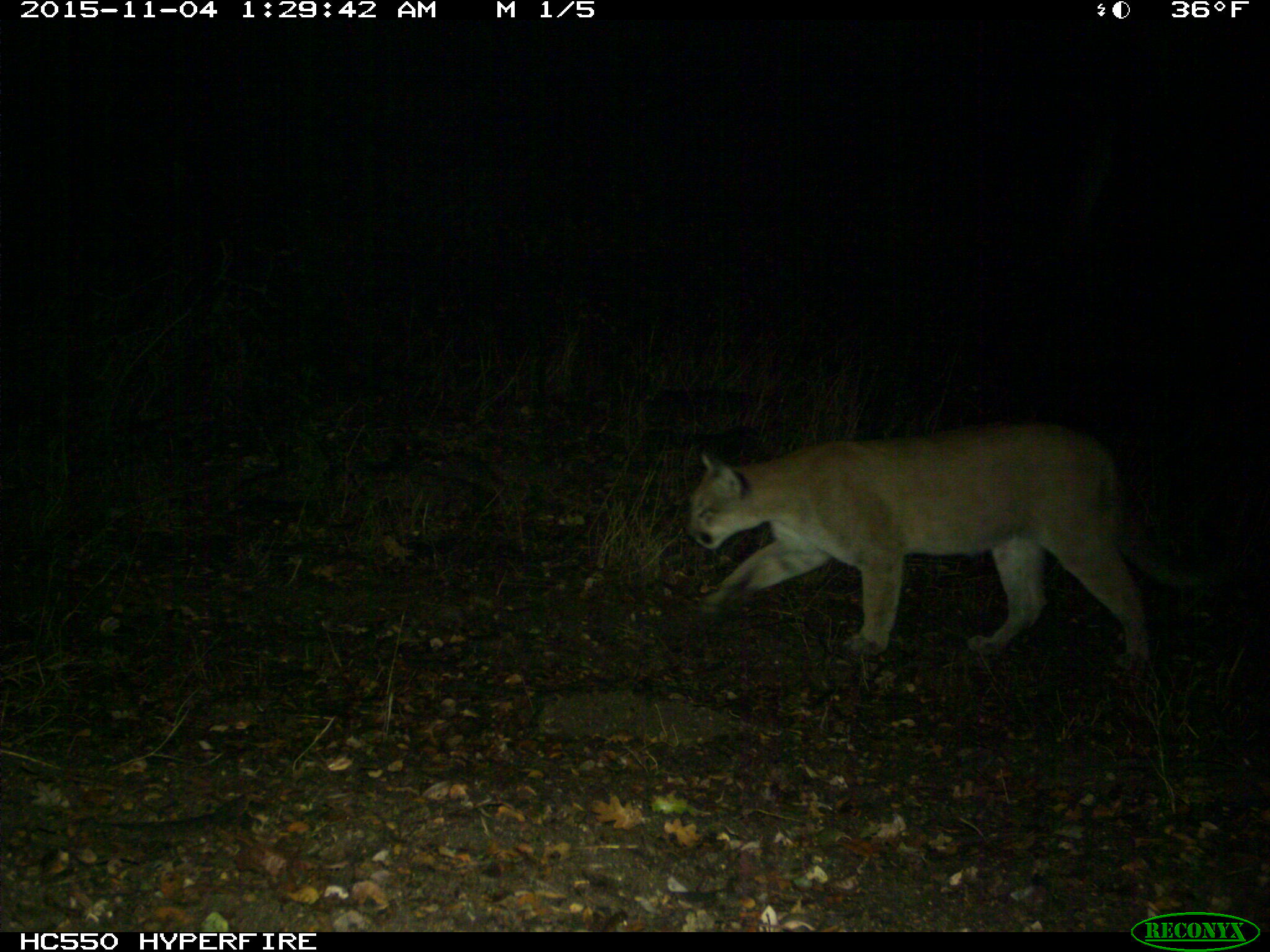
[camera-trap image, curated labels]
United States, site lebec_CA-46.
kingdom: Animalia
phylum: Chordata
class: Mammalia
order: Carnivora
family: Felidae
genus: Puma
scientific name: Puma concolor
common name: mountain lion